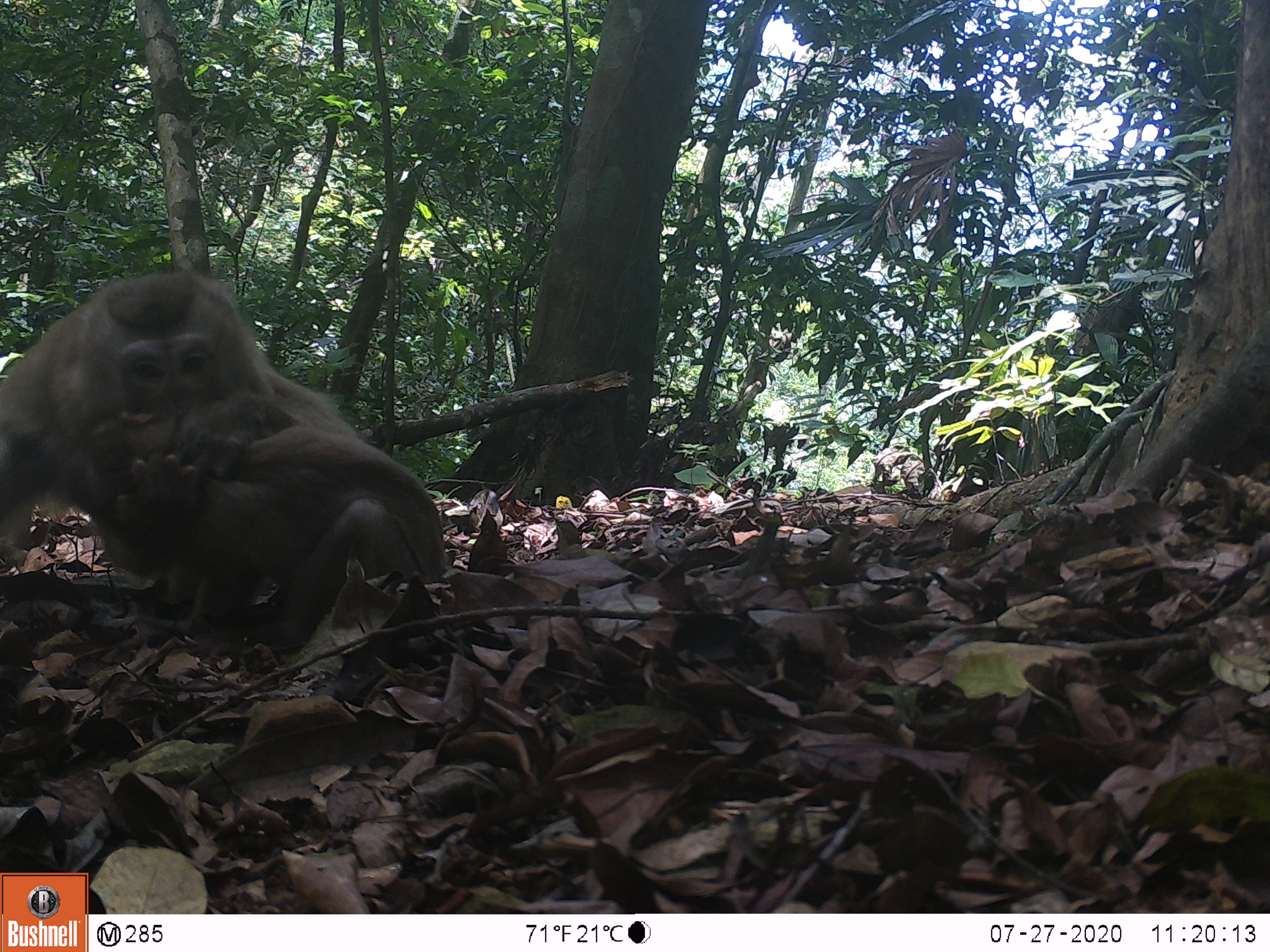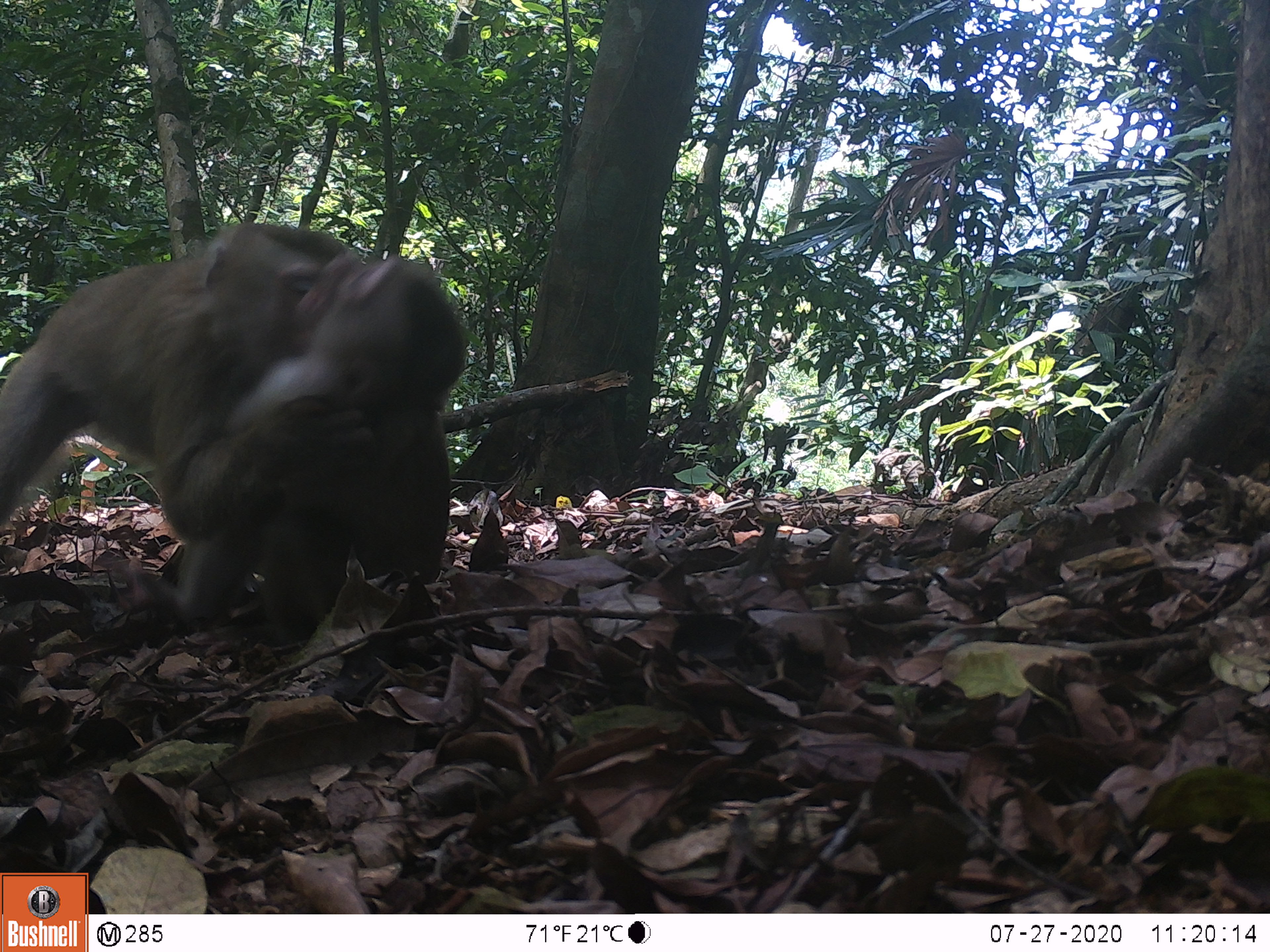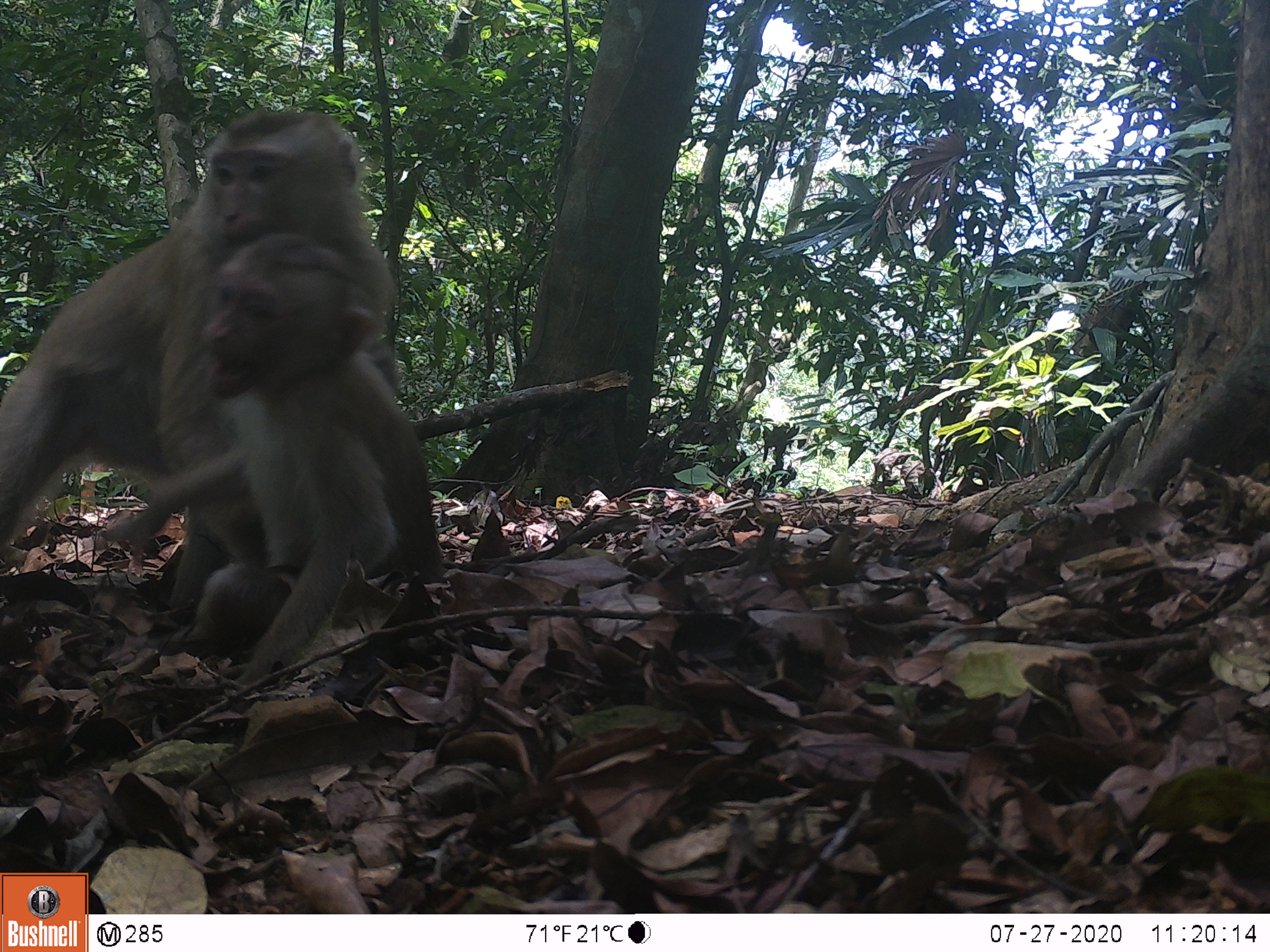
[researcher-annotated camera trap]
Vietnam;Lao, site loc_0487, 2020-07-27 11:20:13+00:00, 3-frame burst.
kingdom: Animalia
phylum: Chordata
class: Mammalia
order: Primates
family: Cercopithecidae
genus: Macaca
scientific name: Macaca nemestrina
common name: pig-tailed macaque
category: pig tailed macaque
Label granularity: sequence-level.